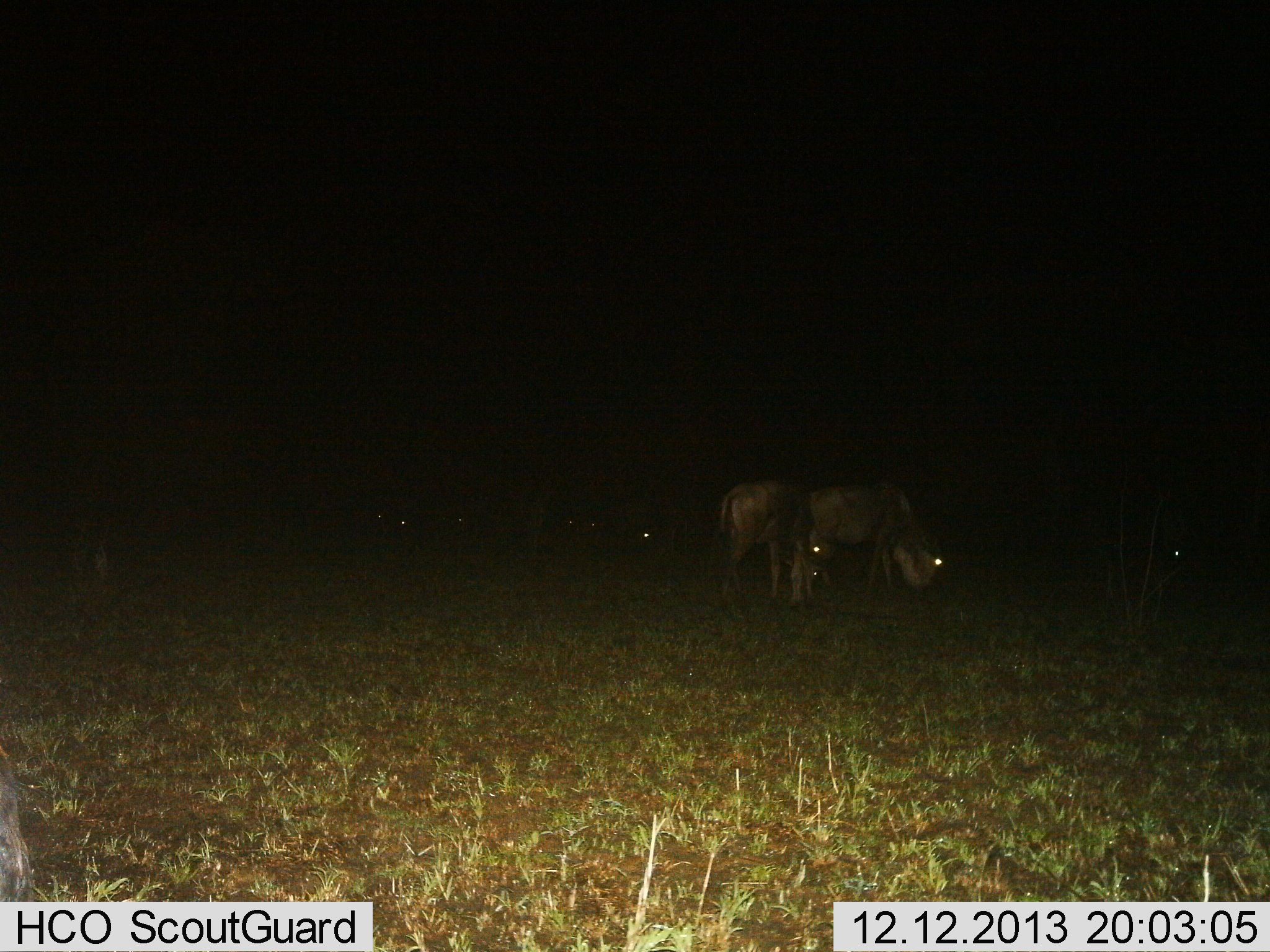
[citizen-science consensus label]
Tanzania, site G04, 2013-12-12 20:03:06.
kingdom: Animalia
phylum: Chordata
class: Mammalia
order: Artiodactyla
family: Bovidae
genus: Connochaetes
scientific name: Connochaetes taurinus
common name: blue wildebeest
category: wildebeest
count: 5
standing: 30%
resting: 10%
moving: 0%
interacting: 0%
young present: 0%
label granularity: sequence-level